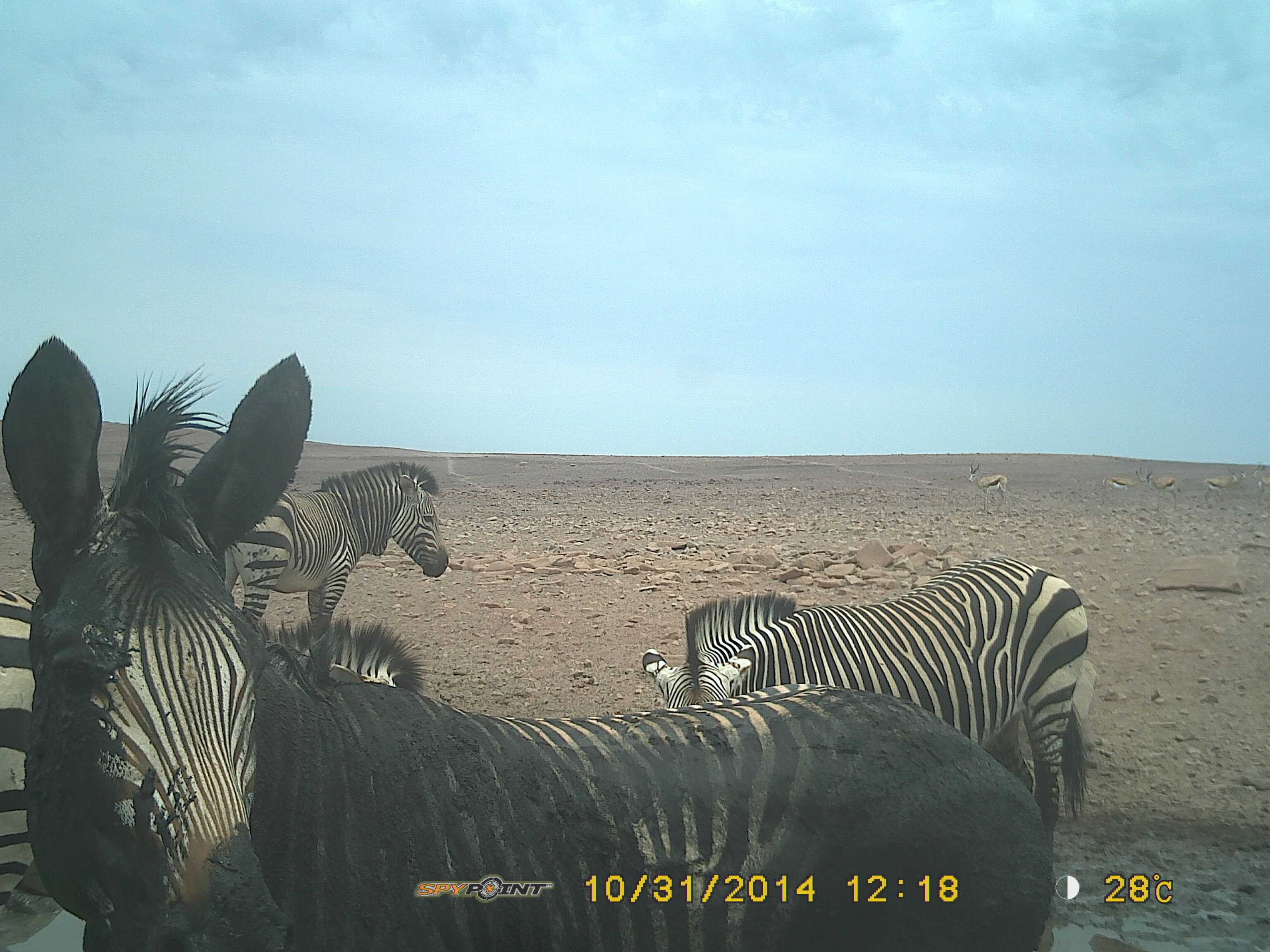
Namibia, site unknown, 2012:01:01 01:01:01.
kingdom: Animalia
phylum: Chordata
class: Mammalia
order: Perissodactyla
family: Equidae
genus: Equus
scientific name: Equus zebra hartmannae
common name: hartmann's mountain zebra